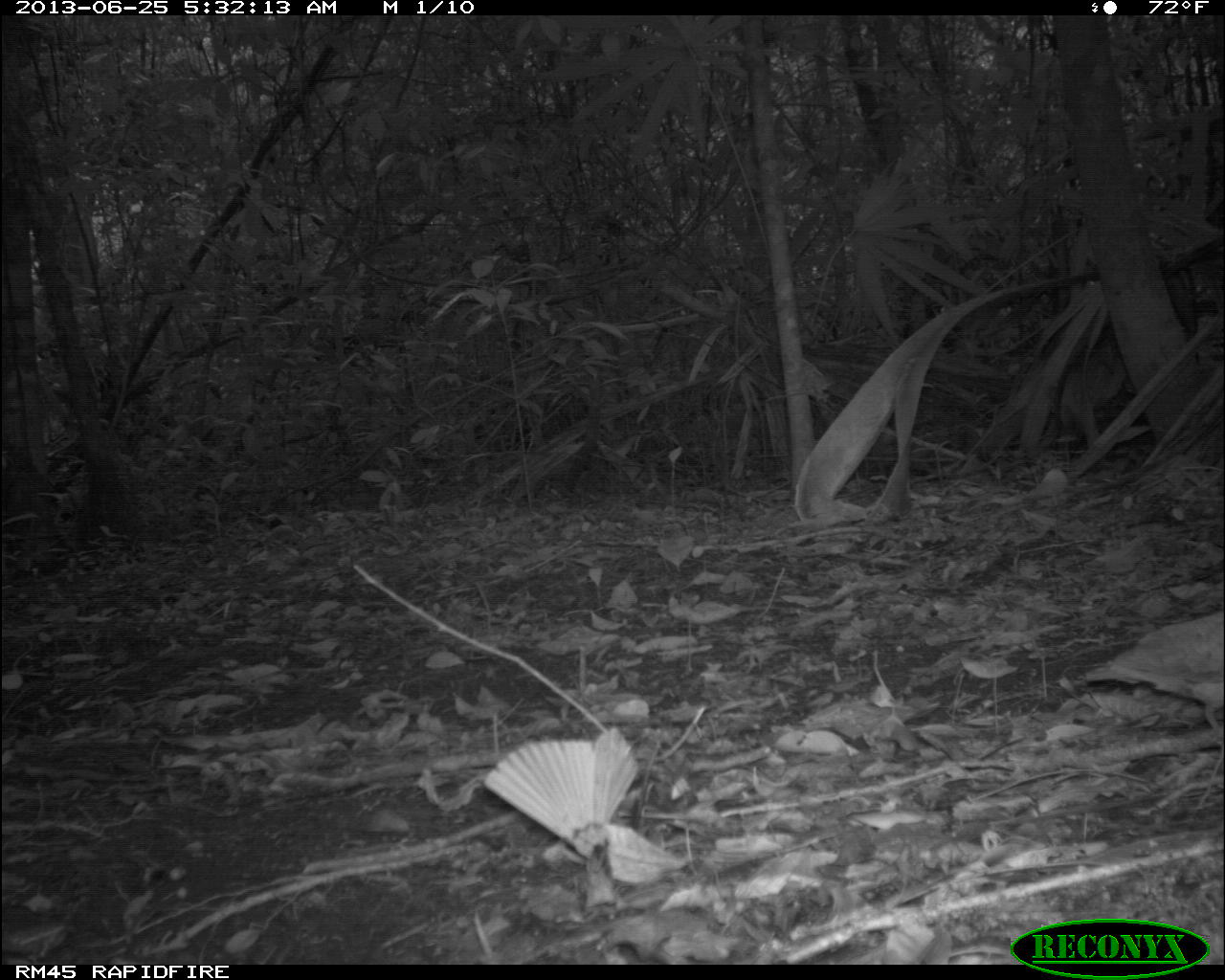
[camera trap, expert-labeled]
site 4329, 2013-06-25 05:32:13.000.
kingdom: Animalia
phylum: Chordata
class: Aves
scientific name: Aves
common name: bird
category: ave desconocida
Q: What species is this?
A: Ave desconocida (bird) (Aves).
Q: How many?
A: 1.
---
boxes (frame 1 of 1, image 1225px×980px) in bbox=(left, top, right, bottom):
ave desconocida: bbox=(1079, 610, 1224, 730)